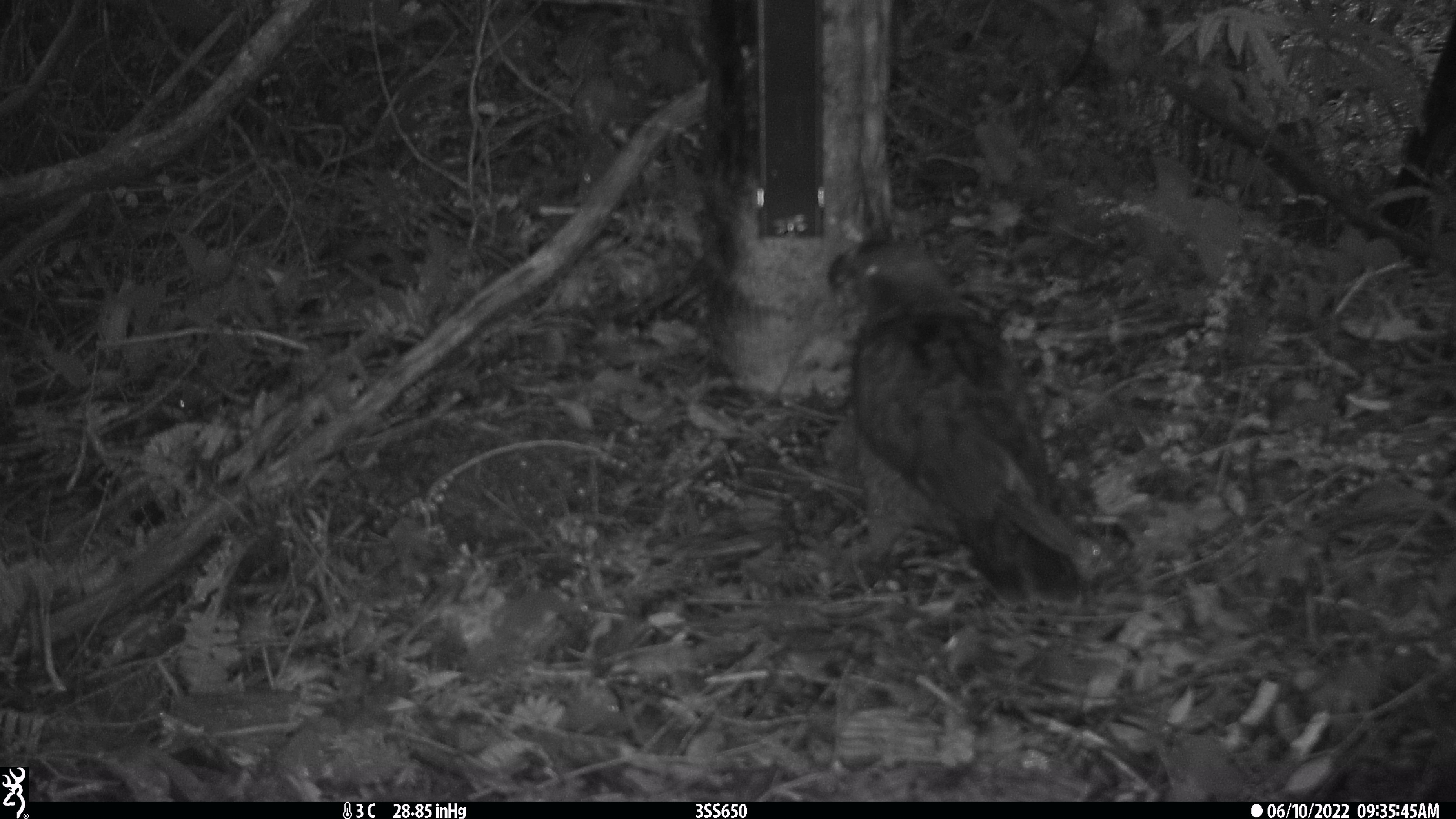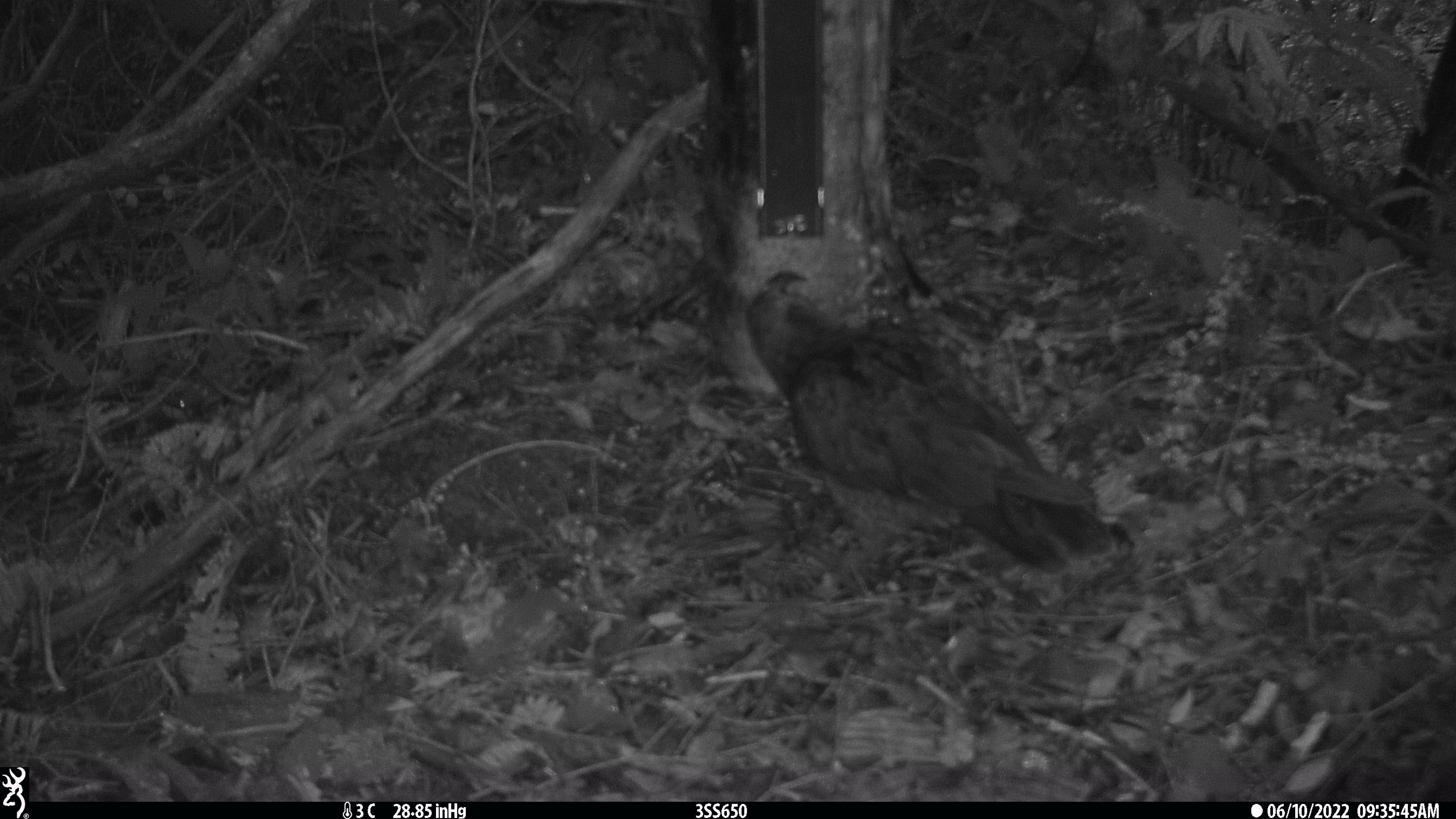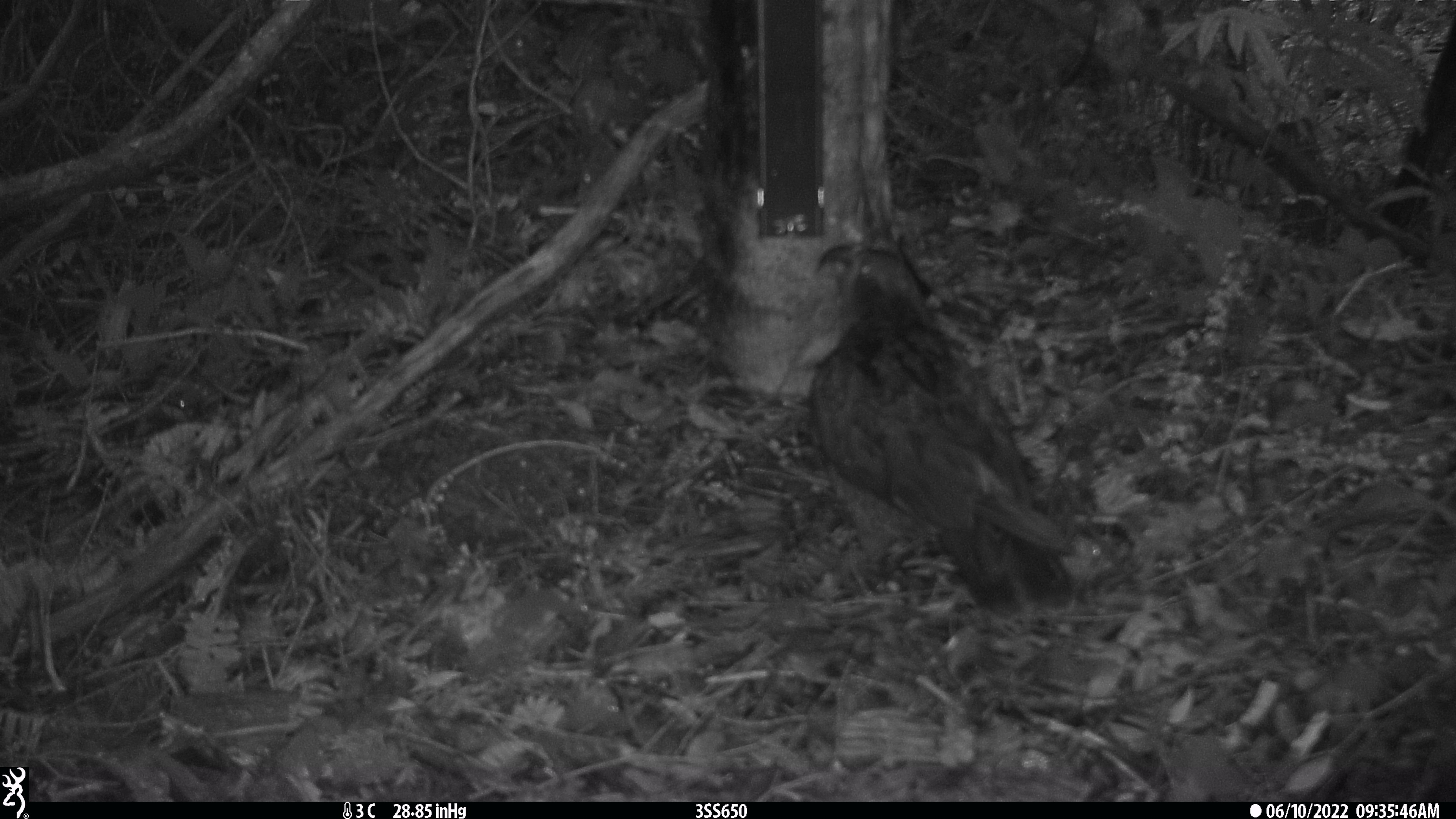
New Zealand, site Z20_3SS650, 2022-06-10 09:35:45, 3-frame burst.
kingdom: Animalia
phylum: Chordata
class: Aves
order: Psittaciformes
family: Strigopidae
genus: Nestor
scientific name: Nestor notabilis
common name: kea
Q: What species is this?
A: Kea (Nestor notabilis).